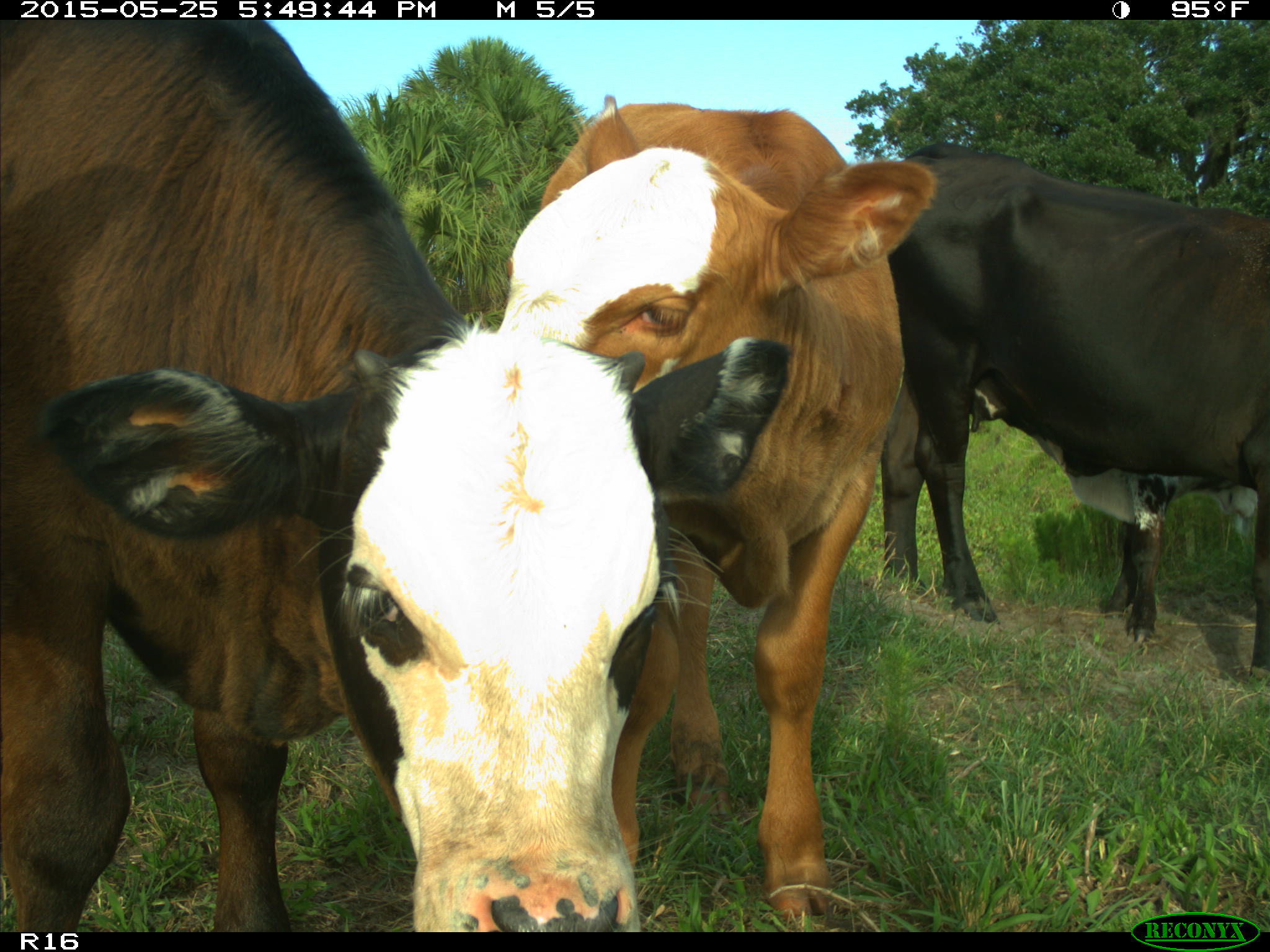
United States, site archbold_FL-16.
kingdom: Animalia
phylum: Chordata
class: Mammalia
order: Artiodactyla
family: Bovidae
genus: Bos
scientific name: Bos taurus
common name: domestic cow